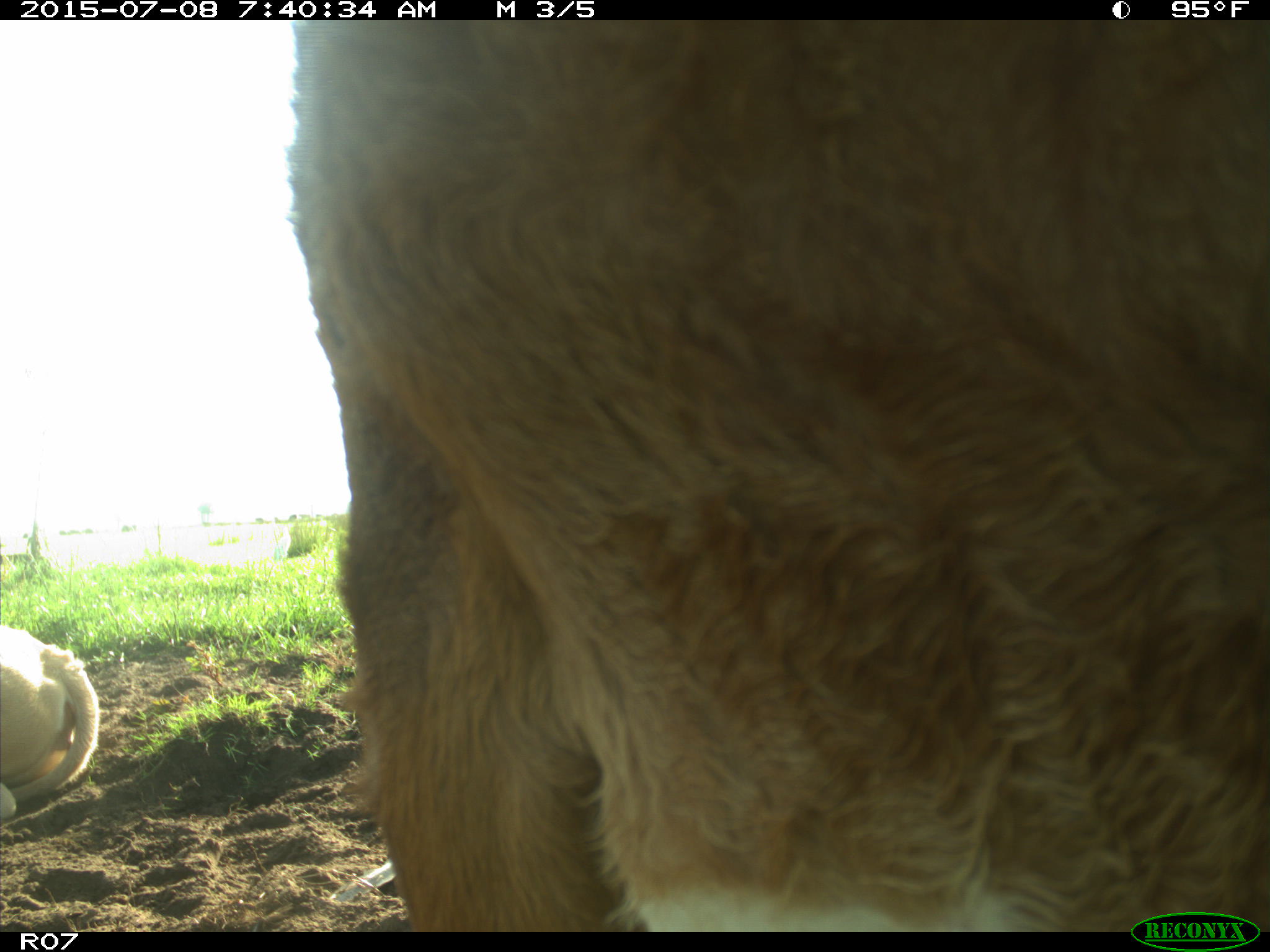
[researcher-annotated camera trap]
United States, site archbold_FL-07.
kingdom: Animalia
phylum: Chordata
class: Mammalia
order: Artiodactyla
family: Bovidae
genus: Bos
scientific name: Bos taurus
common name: domestic cow